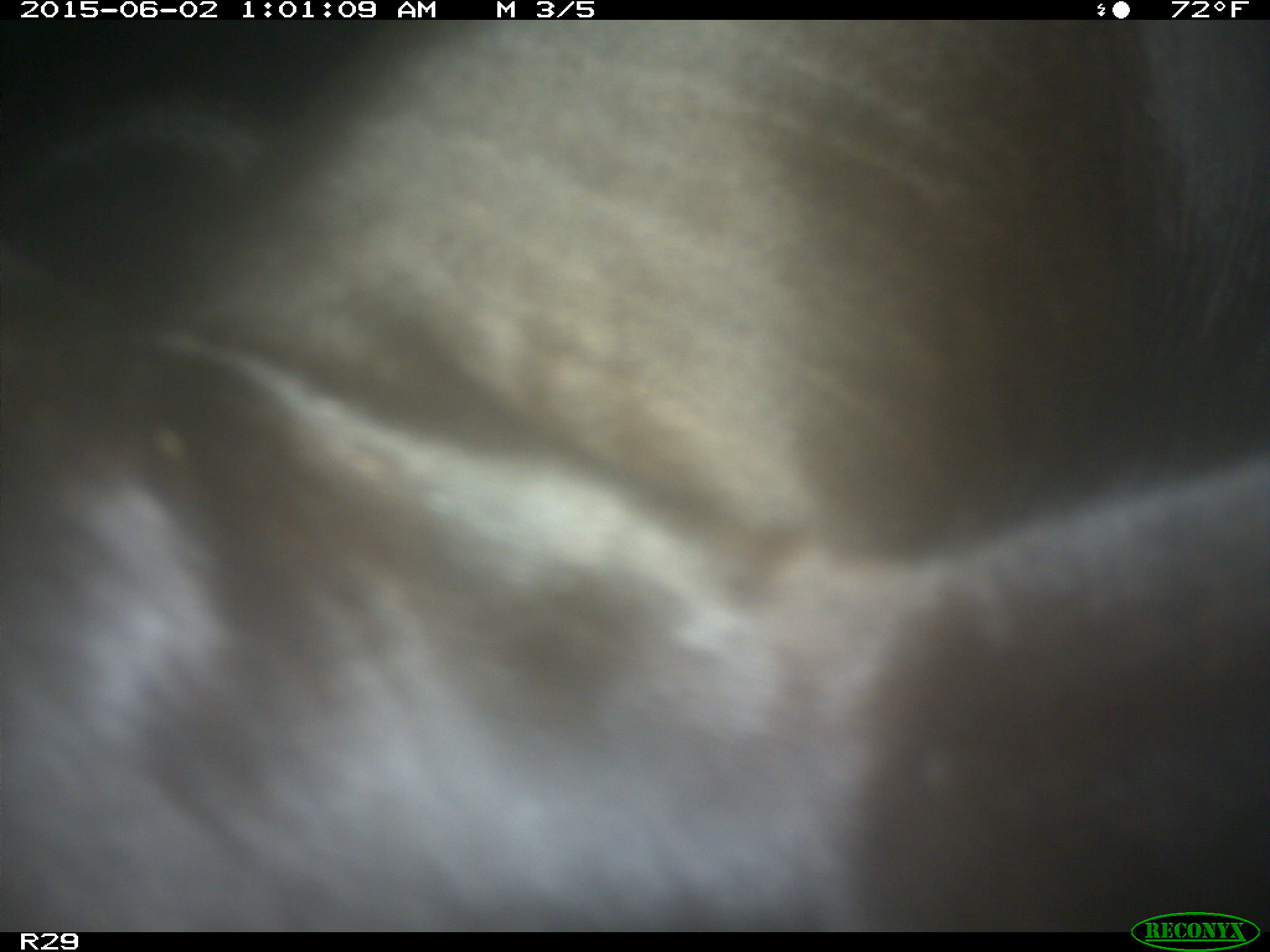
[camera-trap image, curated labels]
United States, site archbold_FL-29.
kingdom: Animalia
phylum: Chordata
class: Mammalia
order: Artiodactyla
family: Bovidae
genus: Bos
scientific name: Bos taurus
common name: domestic cow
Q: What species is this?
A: Bos taurus (domestic cow).